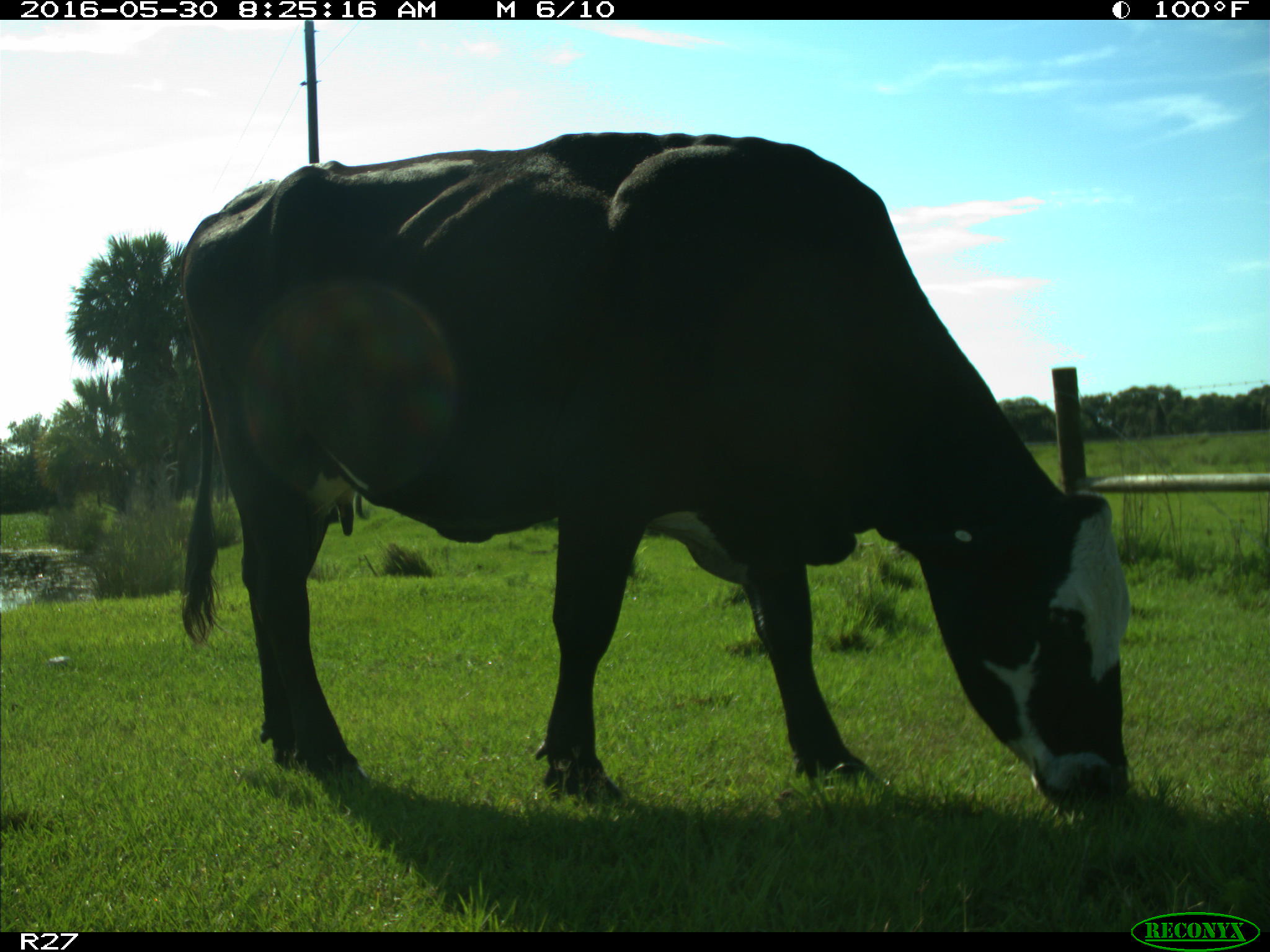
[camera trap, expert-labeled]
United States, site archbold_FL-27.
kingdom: Animalia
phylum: Chordata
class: Mammalia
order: Artiodactyla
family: Bovidae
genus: Bos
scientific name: Bos taurus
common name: domestic cow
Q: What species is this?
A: Bos taurus (domestic cow).